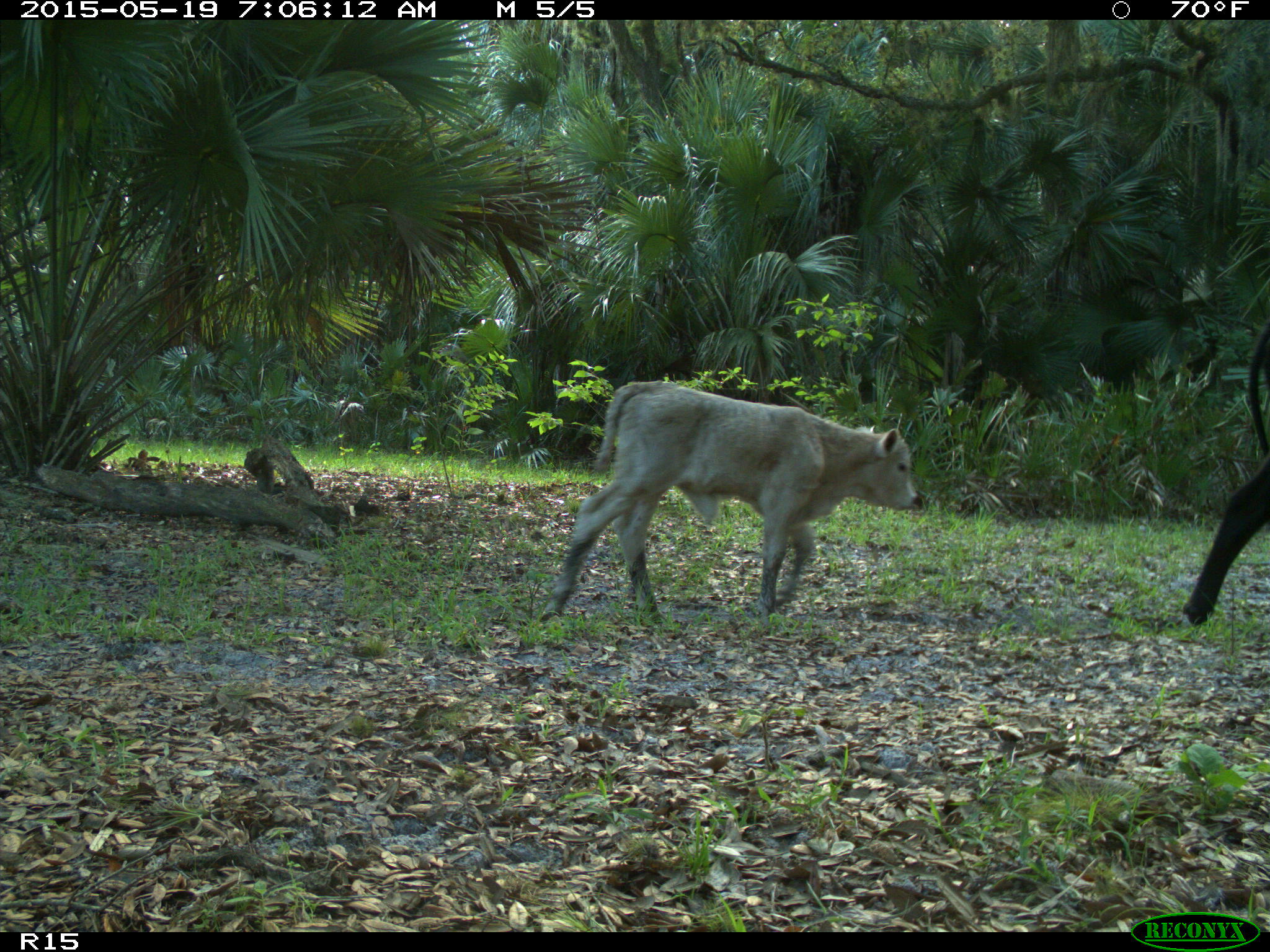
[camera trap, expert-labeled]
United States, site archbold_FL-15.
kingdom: Animalia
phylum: Chordata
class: Mammalia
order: Artiodactyla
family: Bovidae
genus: Bos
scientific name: Bos taurus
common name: domestic cow